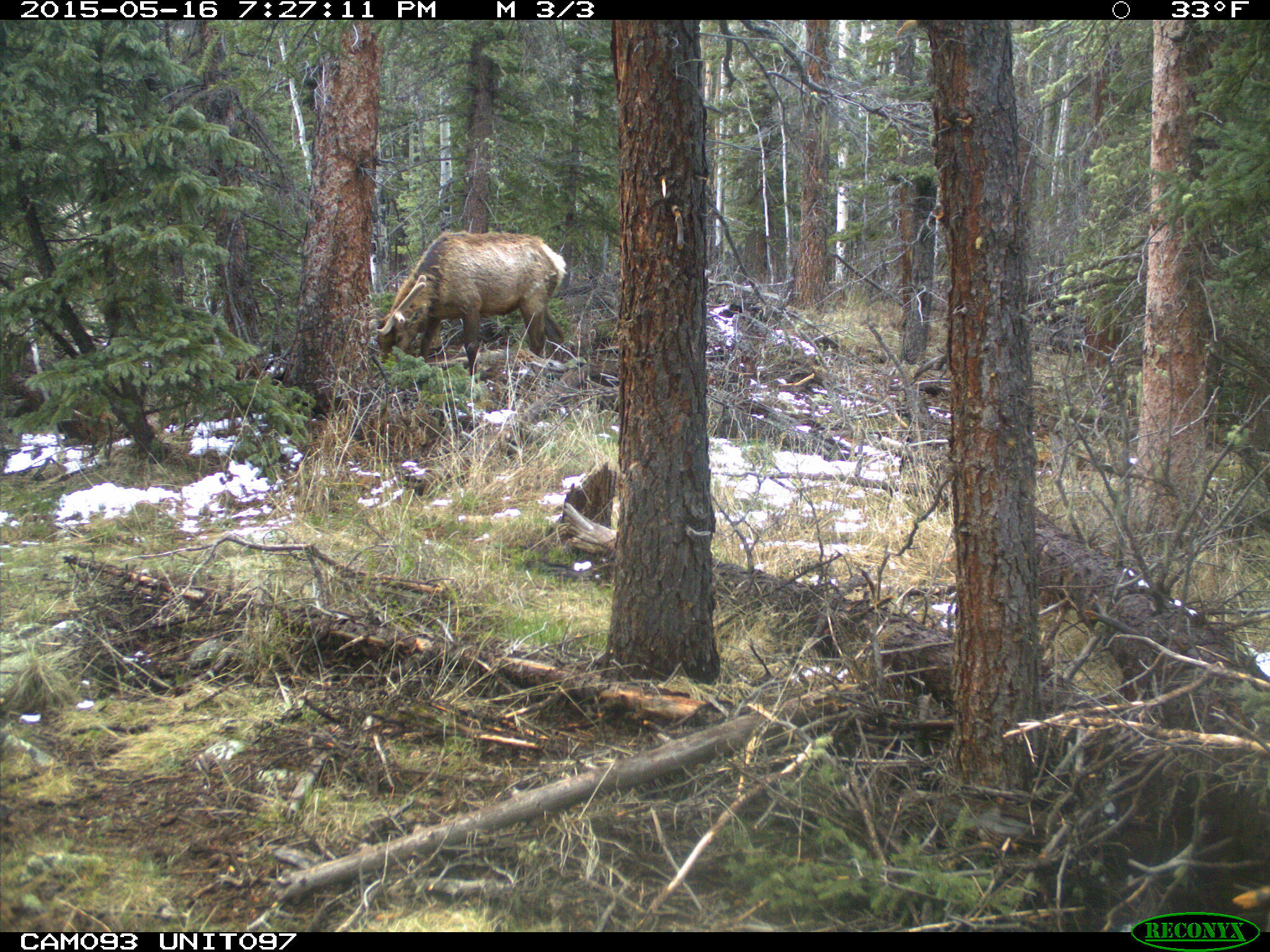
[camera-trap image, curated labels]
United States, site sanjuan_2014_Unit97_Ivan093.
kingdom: Animalia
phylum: Chordata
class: Mammalia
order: Artiodactyla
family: Cervidae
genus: Cervus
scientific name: Cervus elaphus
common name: red deer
Cervus elaphus (red deer).